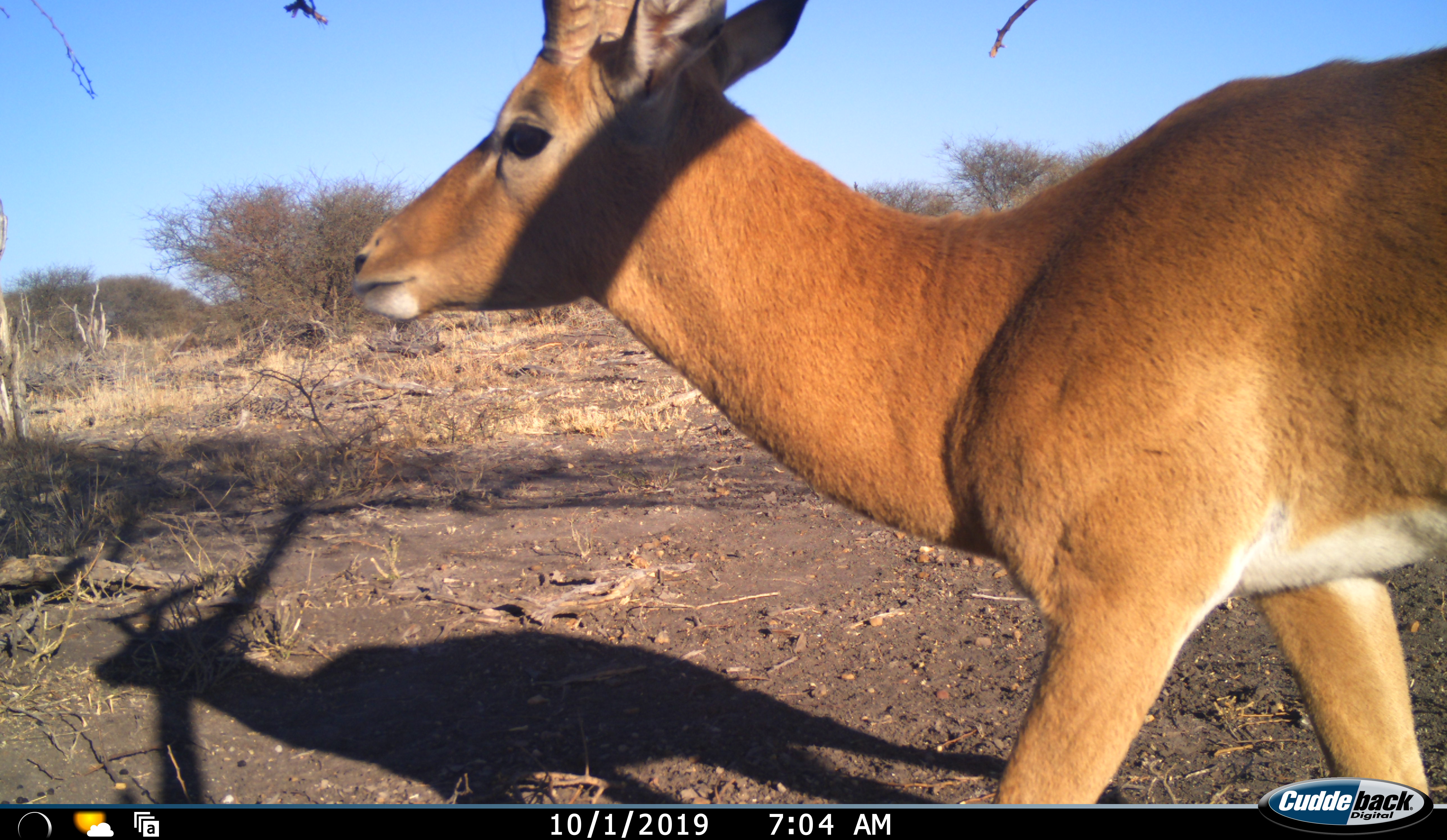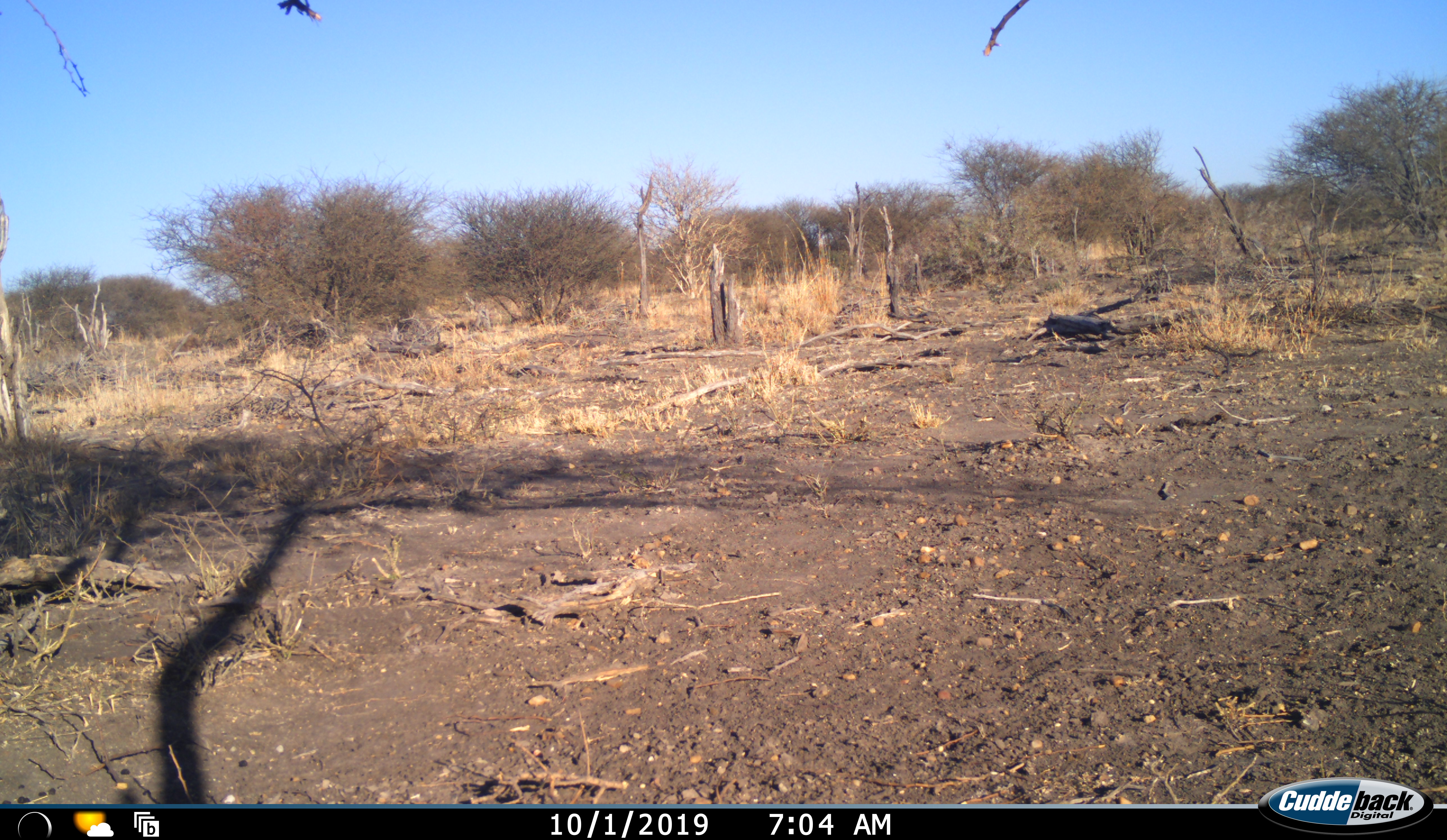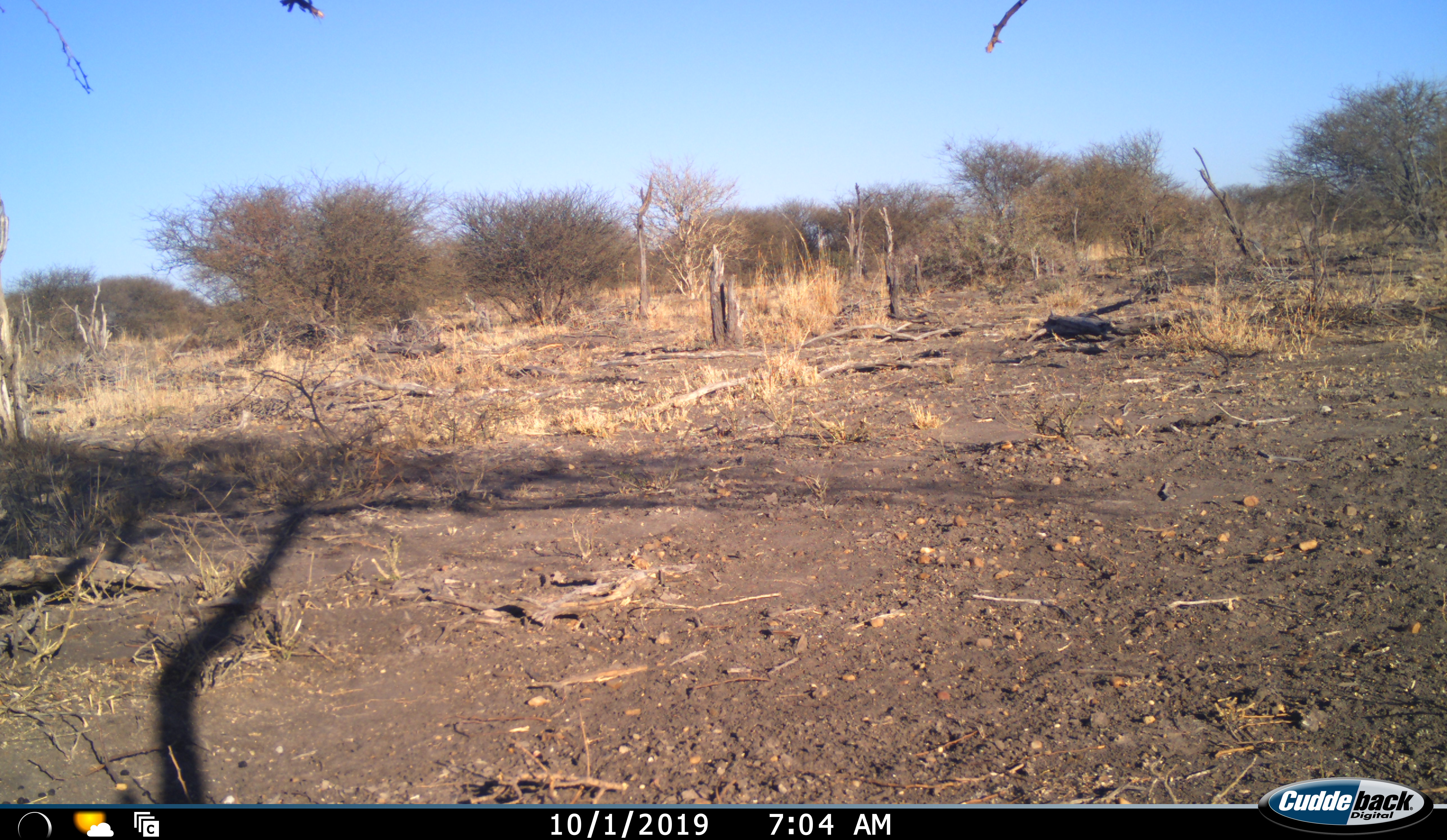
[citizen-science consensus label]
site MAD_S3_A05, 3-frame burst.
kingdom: Animalia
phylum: Chordata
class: Mammalia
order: Artiodactyla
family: Bovidae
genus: Aepyceros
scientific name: Aepyceros melampus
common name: impala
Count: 1.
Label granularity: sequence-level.